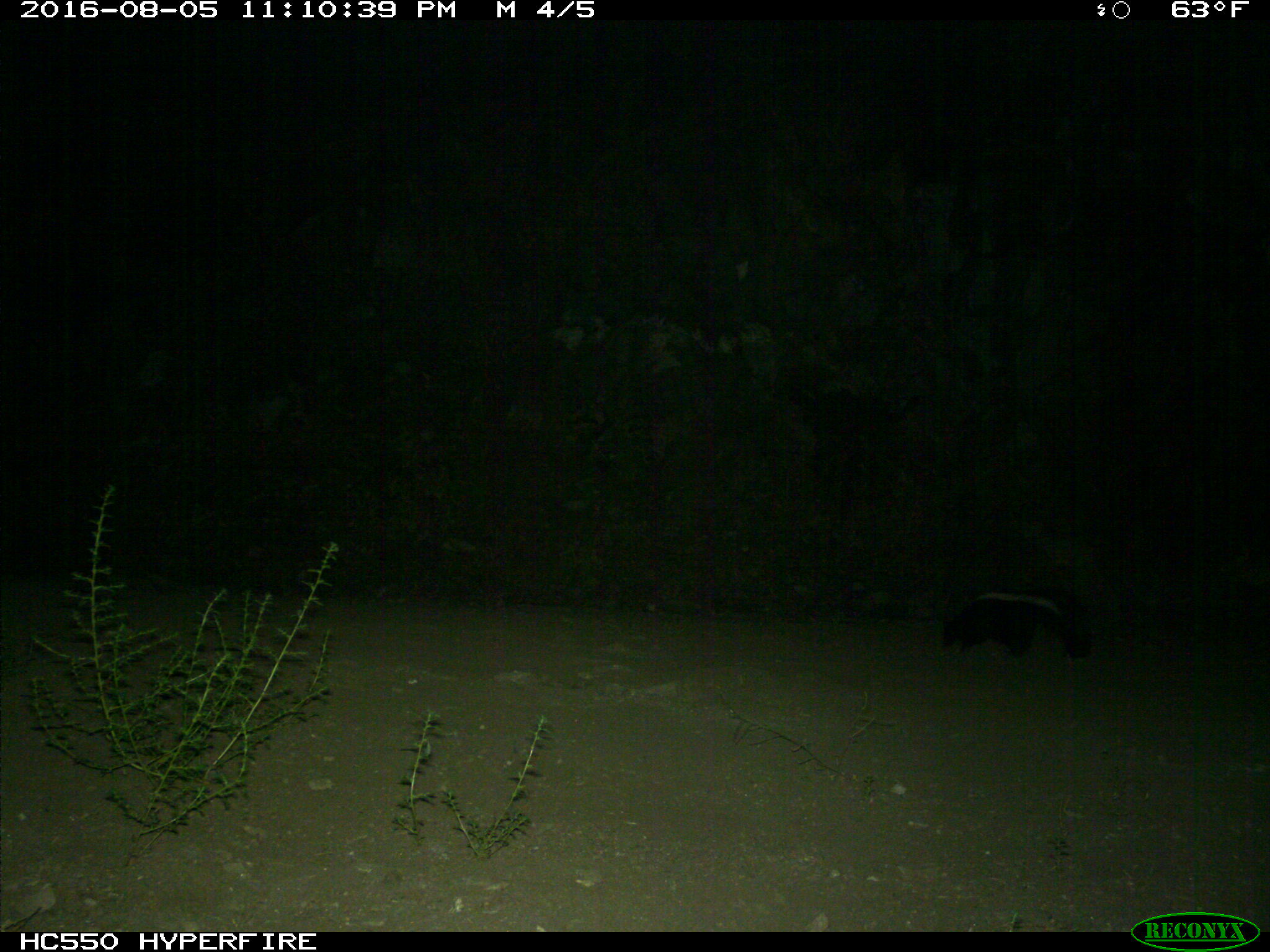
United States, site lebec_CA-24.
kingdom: Animalia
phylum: Chordata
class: Mammalia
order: Carnivora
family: Mephitidae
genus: Mephitis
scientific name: Mephitis mephitis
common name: striped skunk